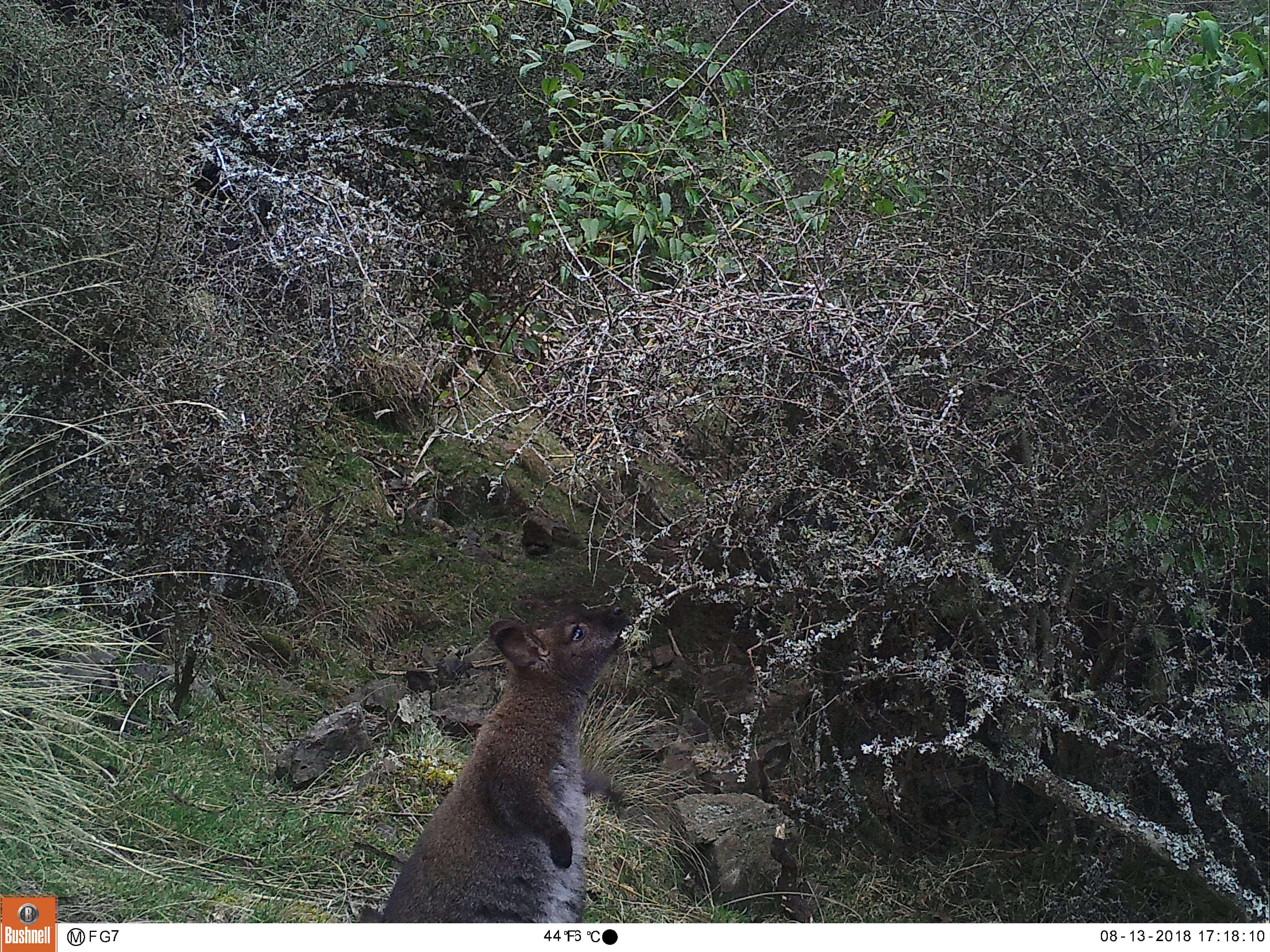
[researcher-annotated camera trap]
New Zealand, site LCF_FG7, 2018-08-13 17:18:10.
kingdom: Animalia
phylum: Chordata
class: Mammalia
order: Diprotodontia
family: Macropodidae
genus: Notamacropus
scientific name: Notamacropus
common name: wallaby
Wallaby (Notamacropus).